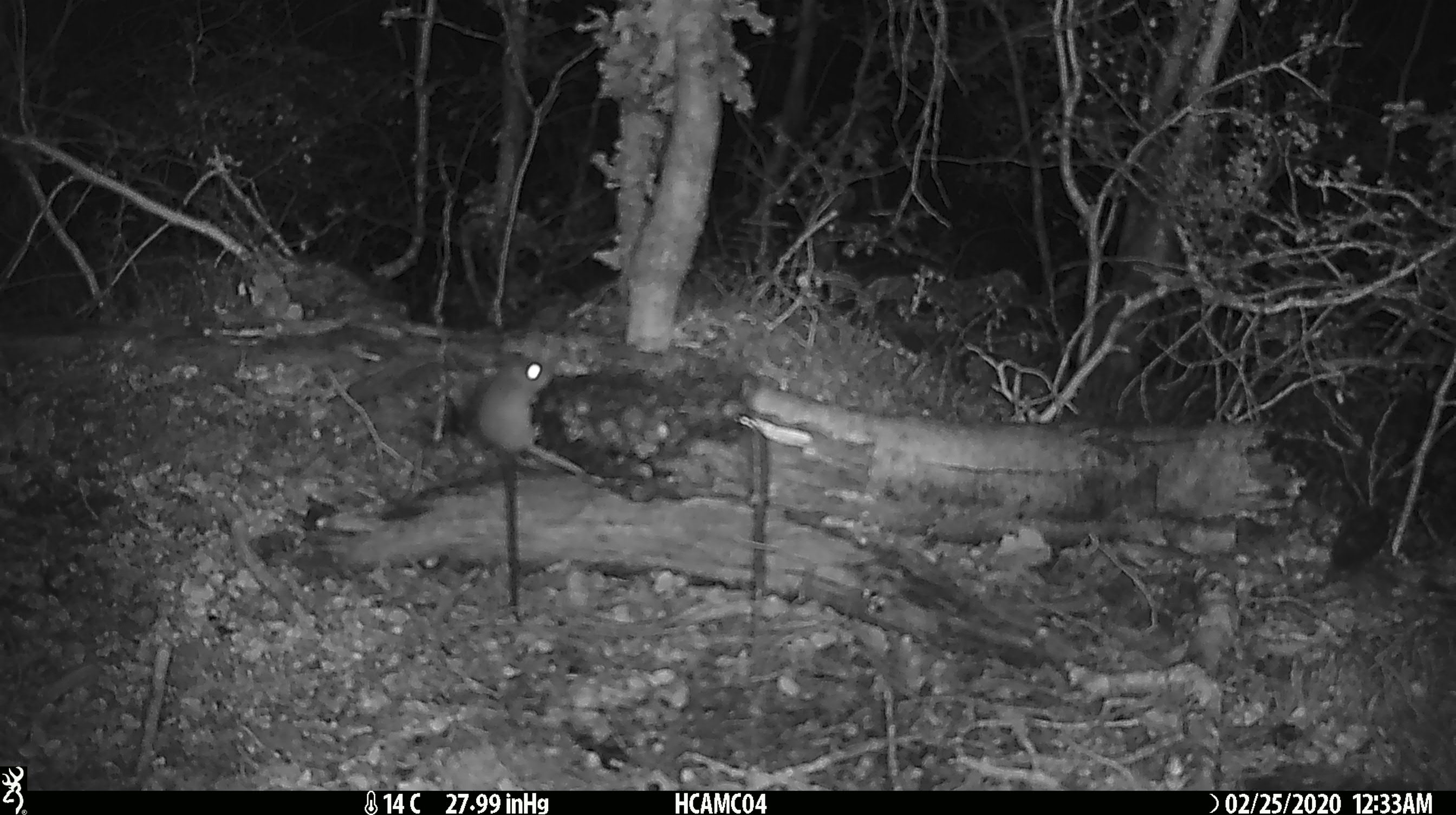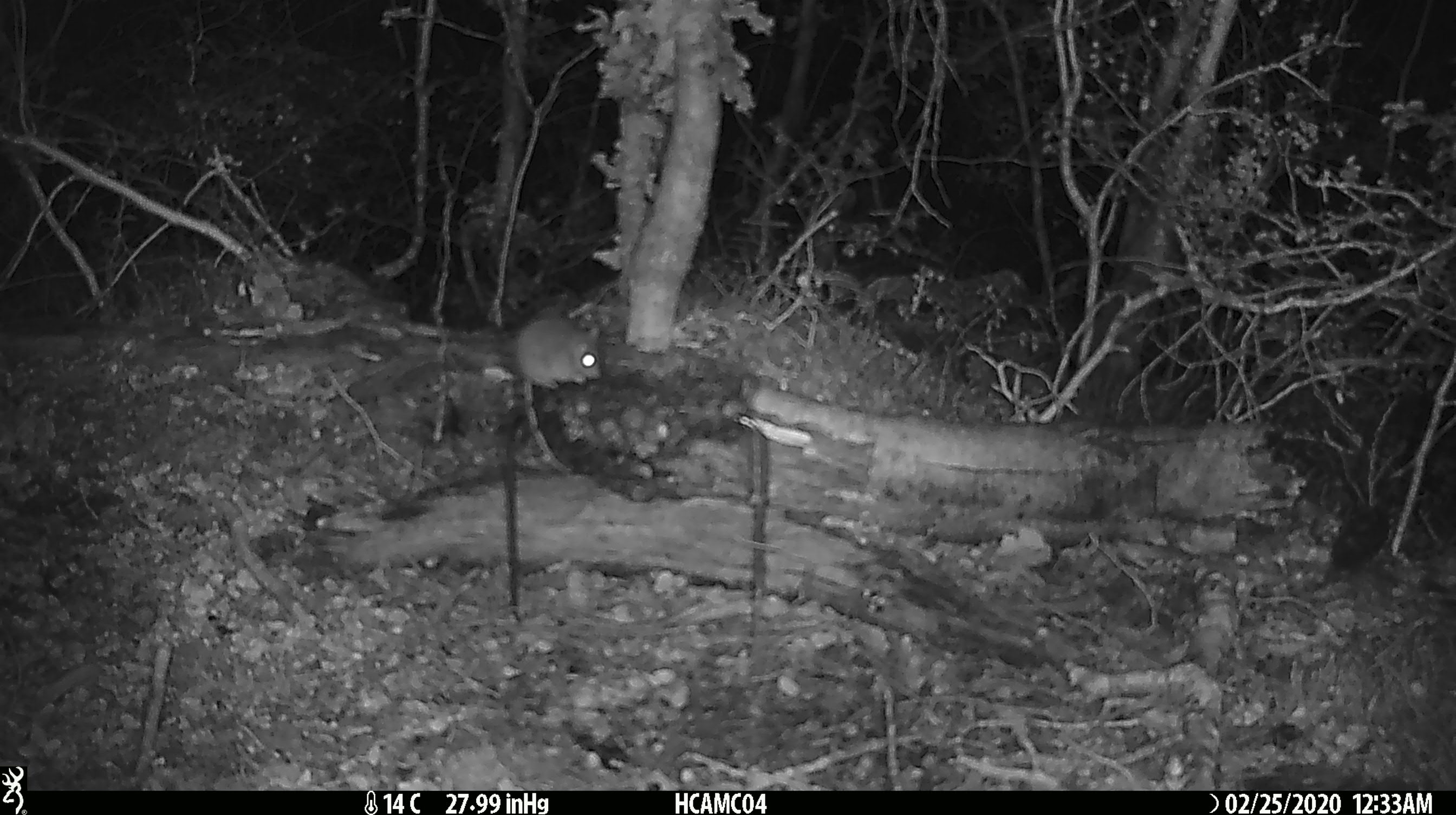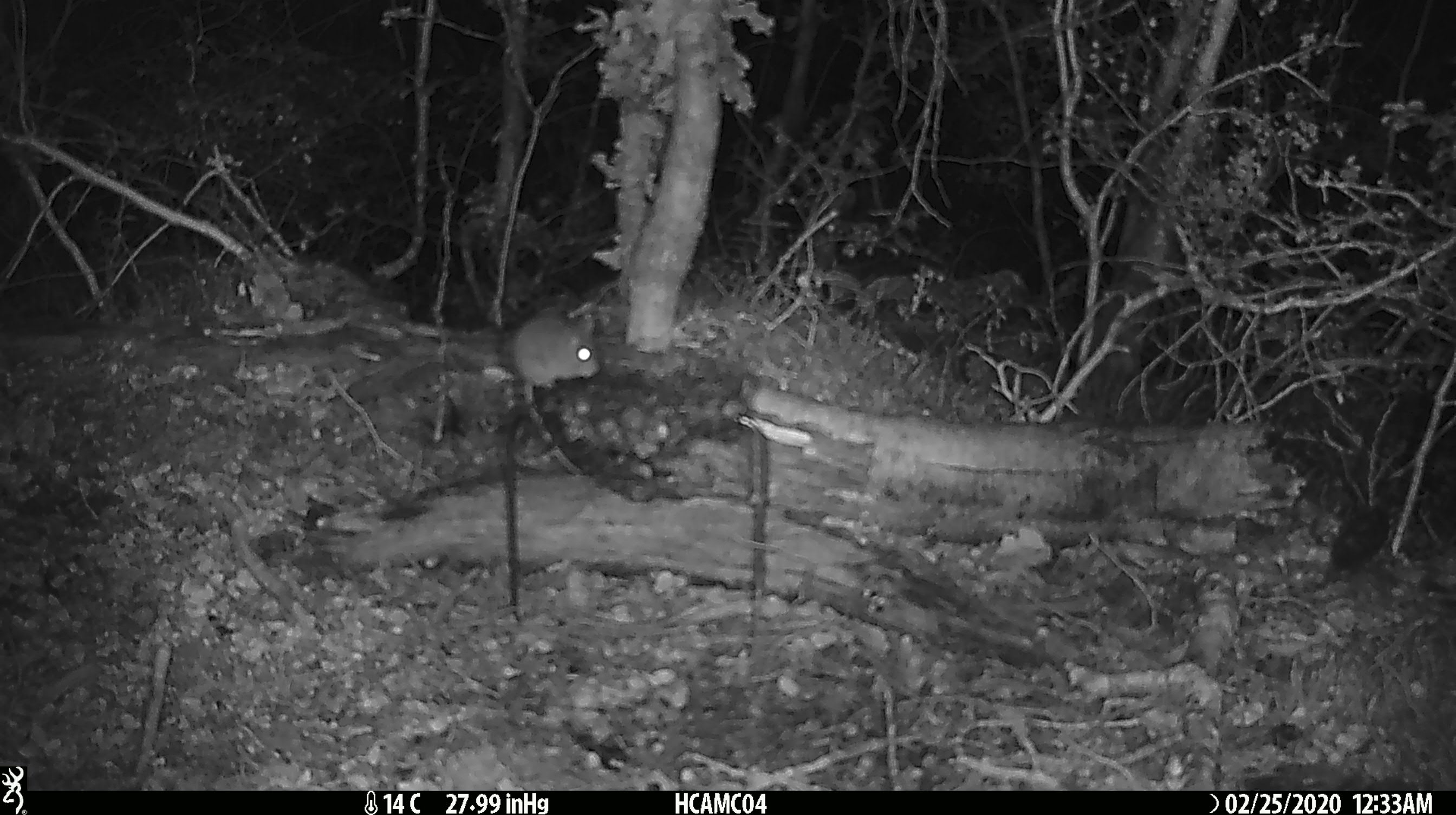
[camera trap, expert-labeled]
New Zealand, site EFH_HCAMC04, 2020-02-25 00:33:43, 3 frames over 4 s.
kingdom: Animalia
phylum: Chordata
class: Mammalia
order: Rodentia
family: Muridae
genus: Mus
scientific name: Mus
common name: mouse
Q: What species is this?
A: Mouse (Mus).